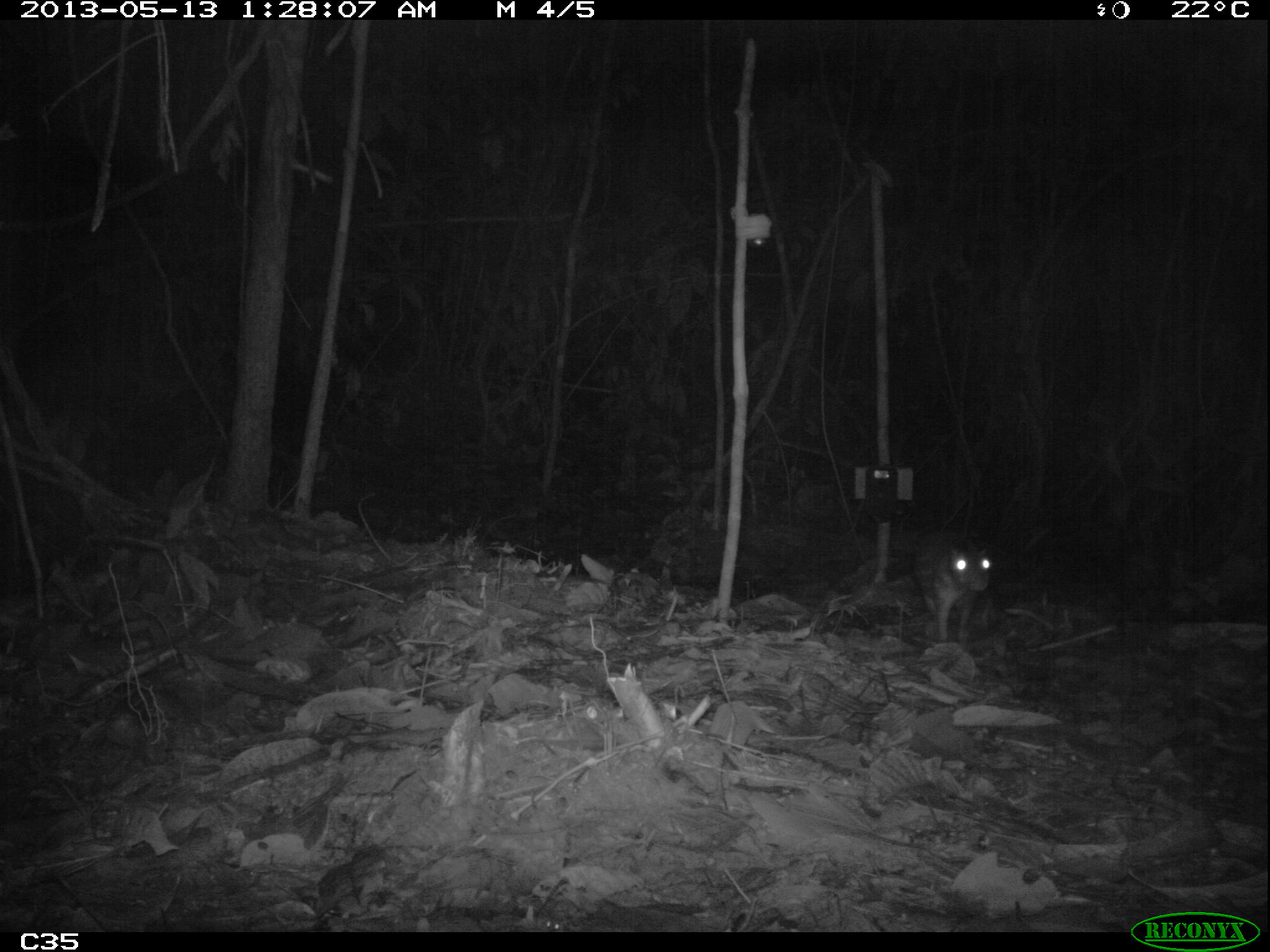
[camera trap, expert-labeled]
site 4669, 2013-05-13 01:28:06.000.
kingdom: Animalia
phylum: Chordata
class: Mammalia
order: Rodentia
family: Cuniculidae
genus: Cuniculus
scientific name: Cuniculus paca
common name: spotted paca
Cuniculus paca (spotted paca), count 1, age adult.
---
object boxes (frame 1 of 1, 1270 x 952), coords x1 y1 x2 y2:
cuniculus paca: 913 528 992 644